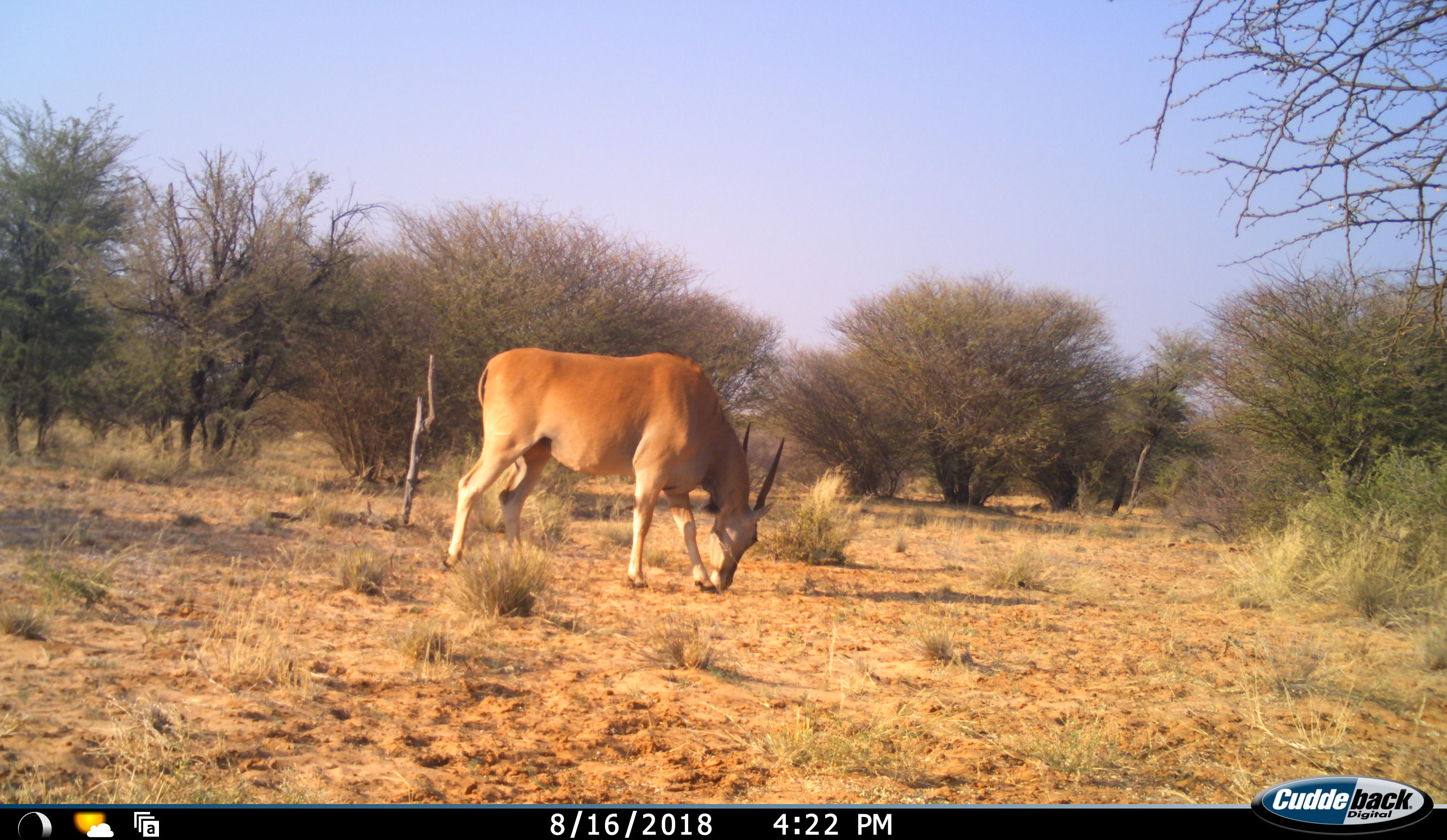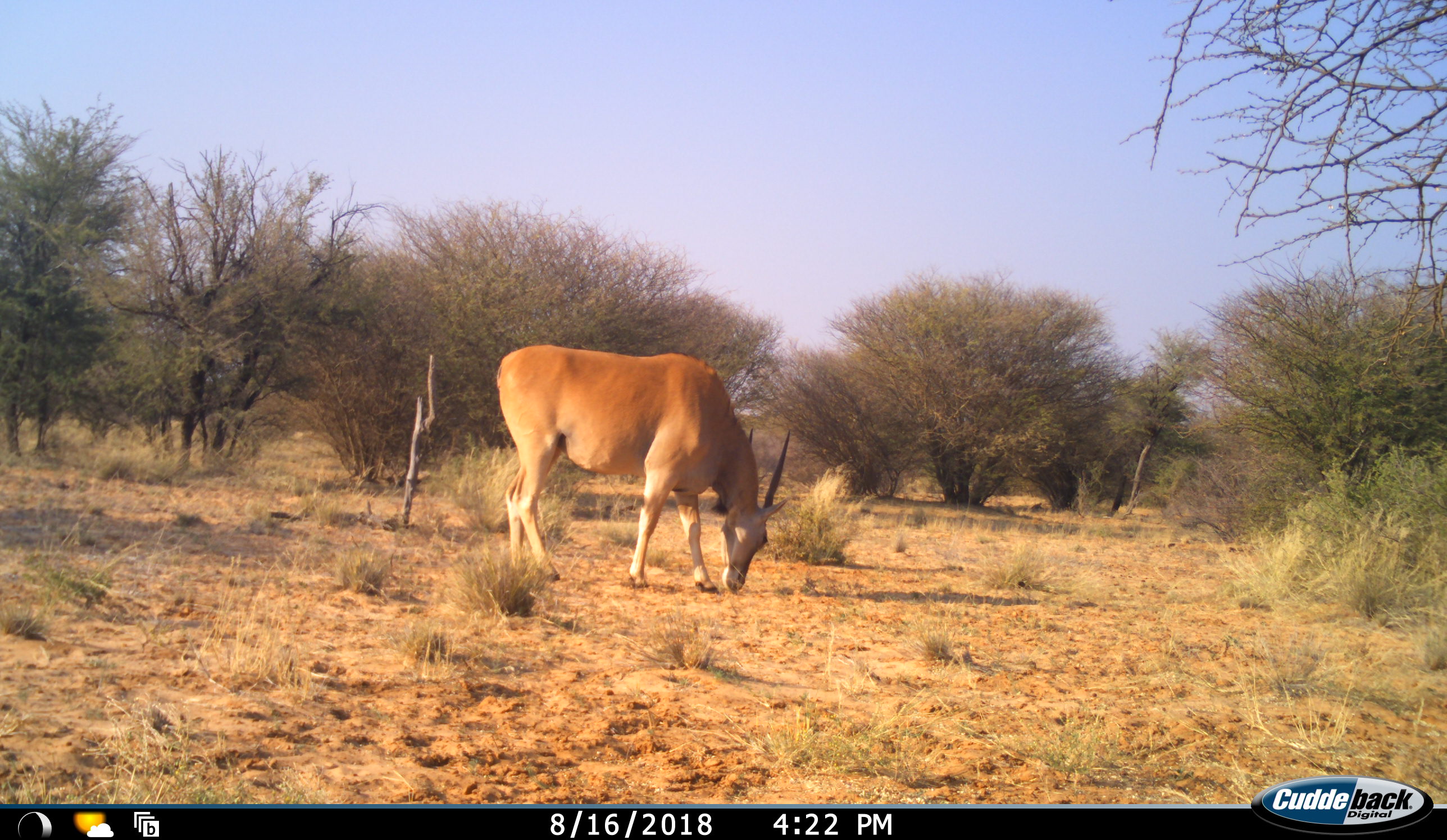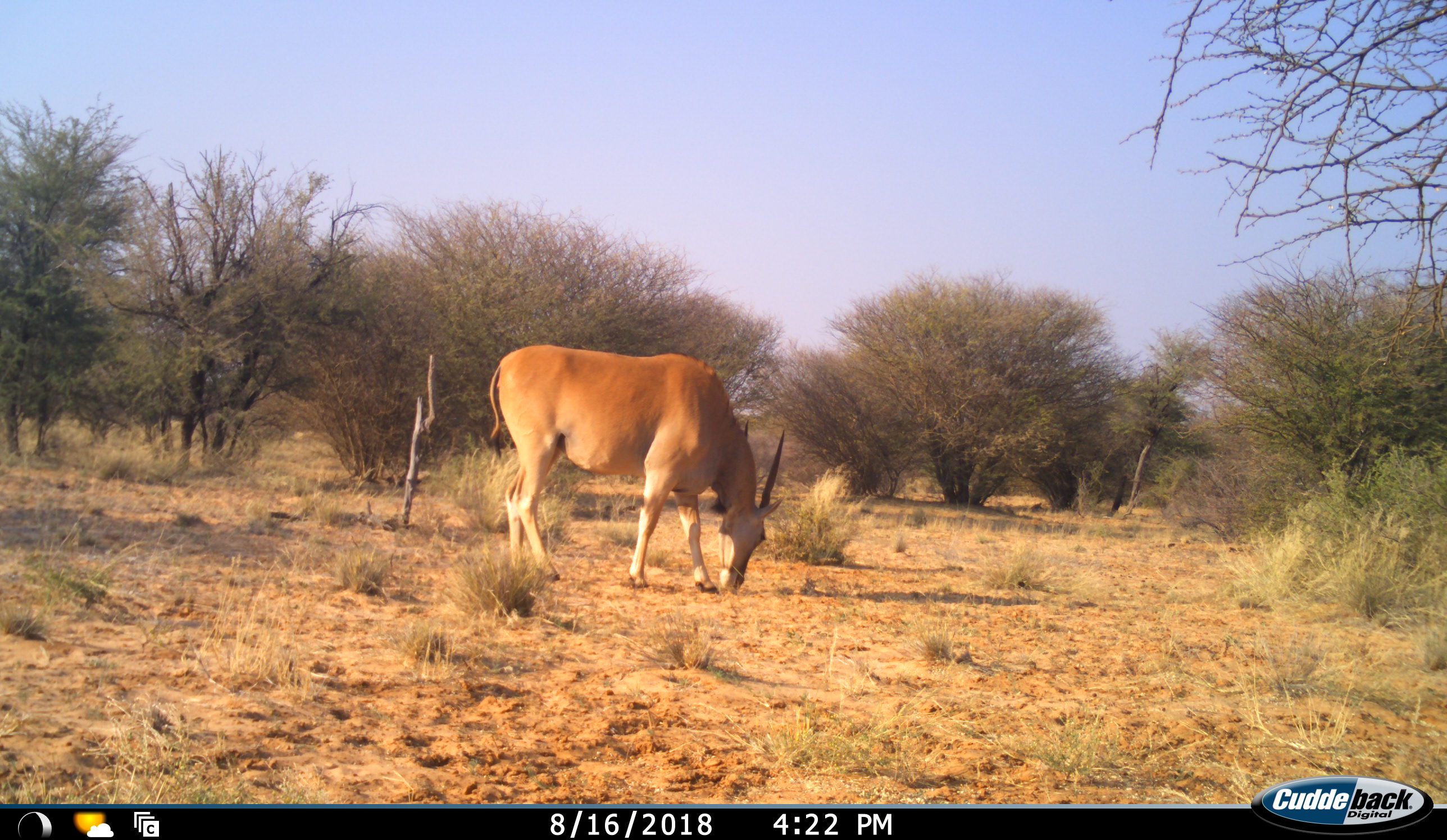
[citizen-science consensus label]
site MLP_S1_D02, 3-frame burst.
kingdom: Animalia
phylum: Chordata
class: Mammalia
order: Artiodactyla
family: Bovidae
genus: Tragelaphus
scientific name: Tragelaphus oryx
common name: eland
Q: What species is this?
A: Eland (Tragelaphus oryx).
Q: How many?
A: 1.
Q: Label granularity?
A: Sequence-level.